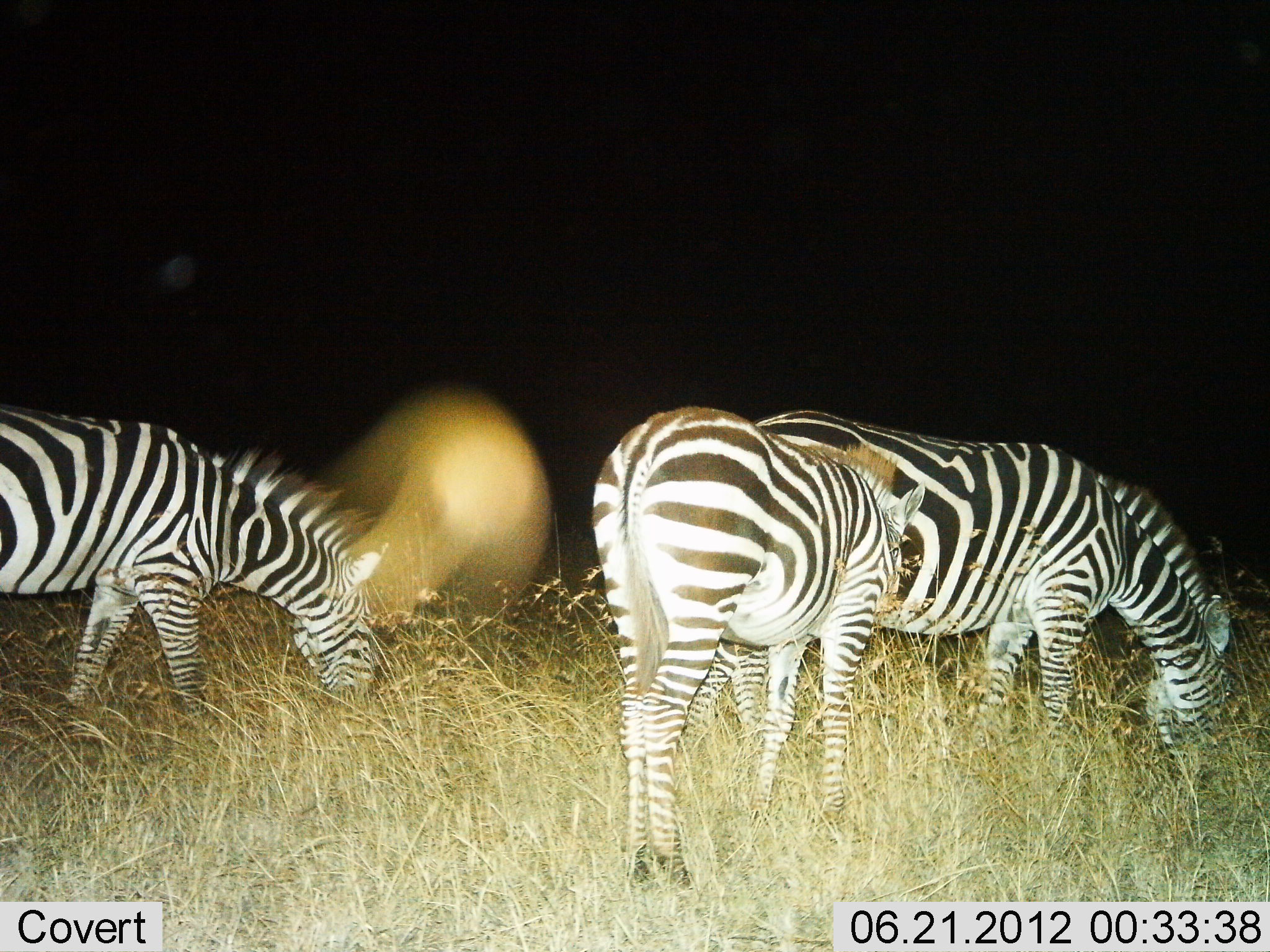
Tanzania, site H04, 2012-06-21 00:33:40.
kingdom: Animalia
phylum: Chordata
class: Mammalia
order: Perissodactyla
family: Equidae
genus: Equus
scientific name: Equus quagga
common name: plains zebra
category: zebra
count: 3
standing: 30%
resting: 0%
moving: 0%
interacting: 0%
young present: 10%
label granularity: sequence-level